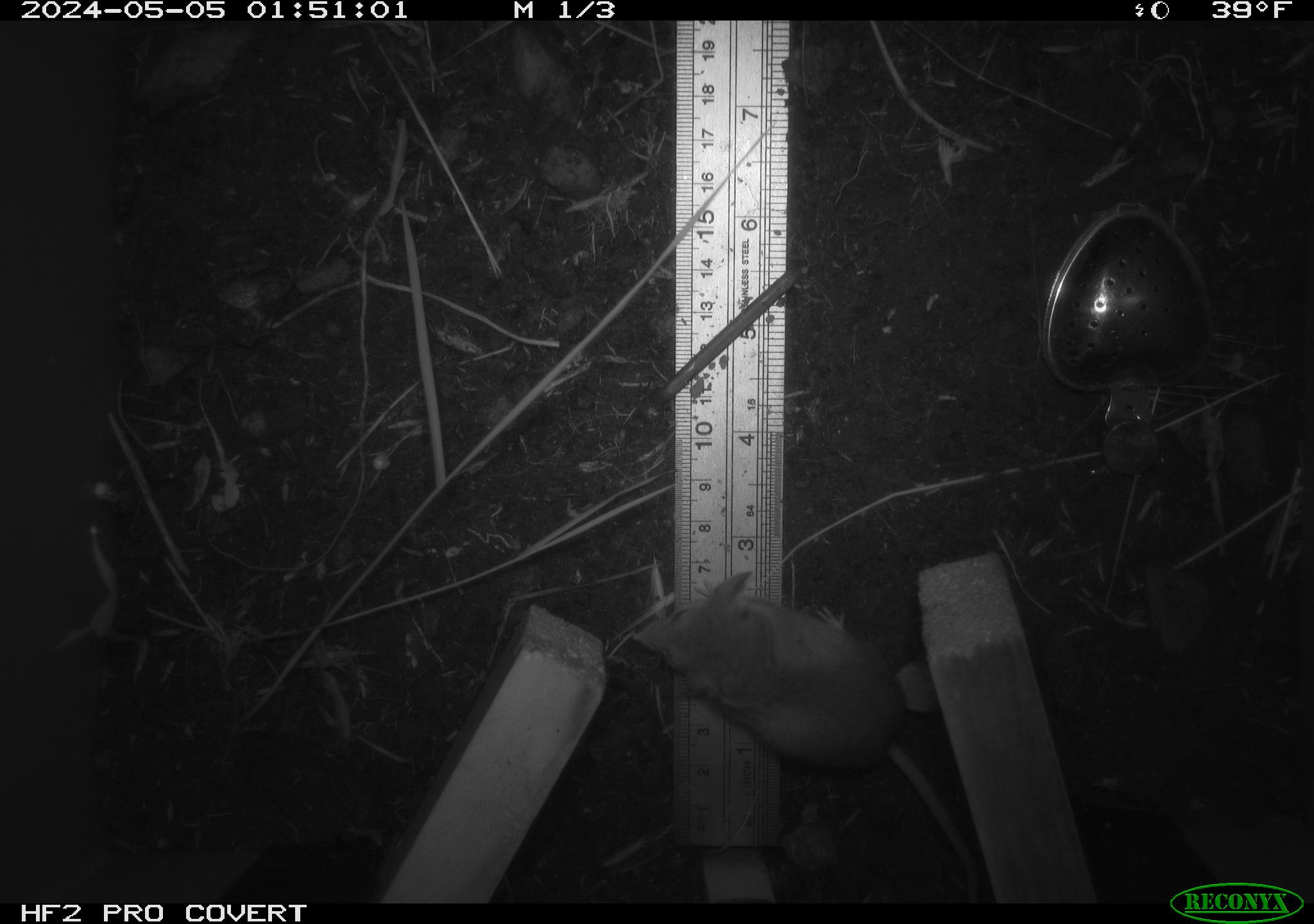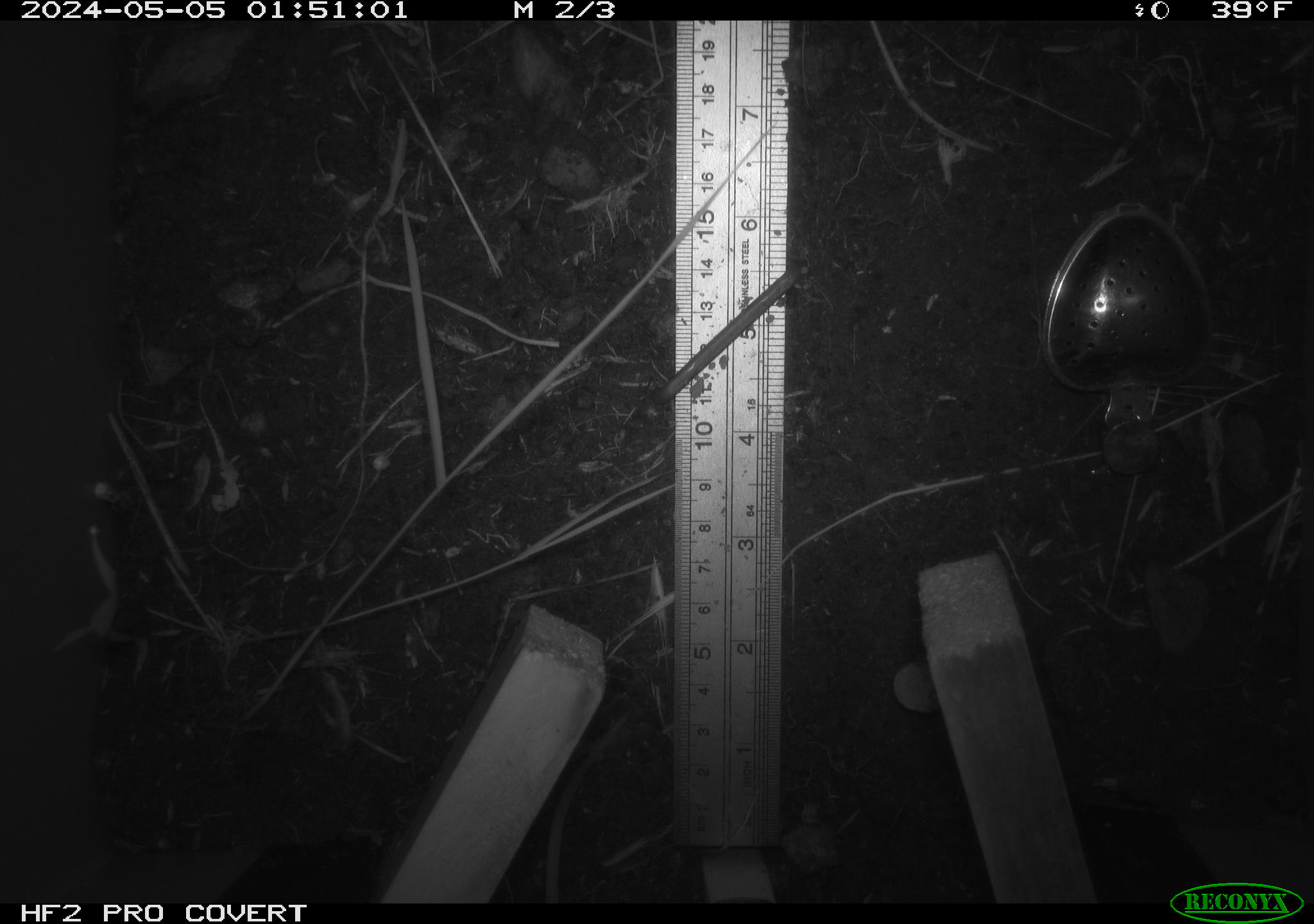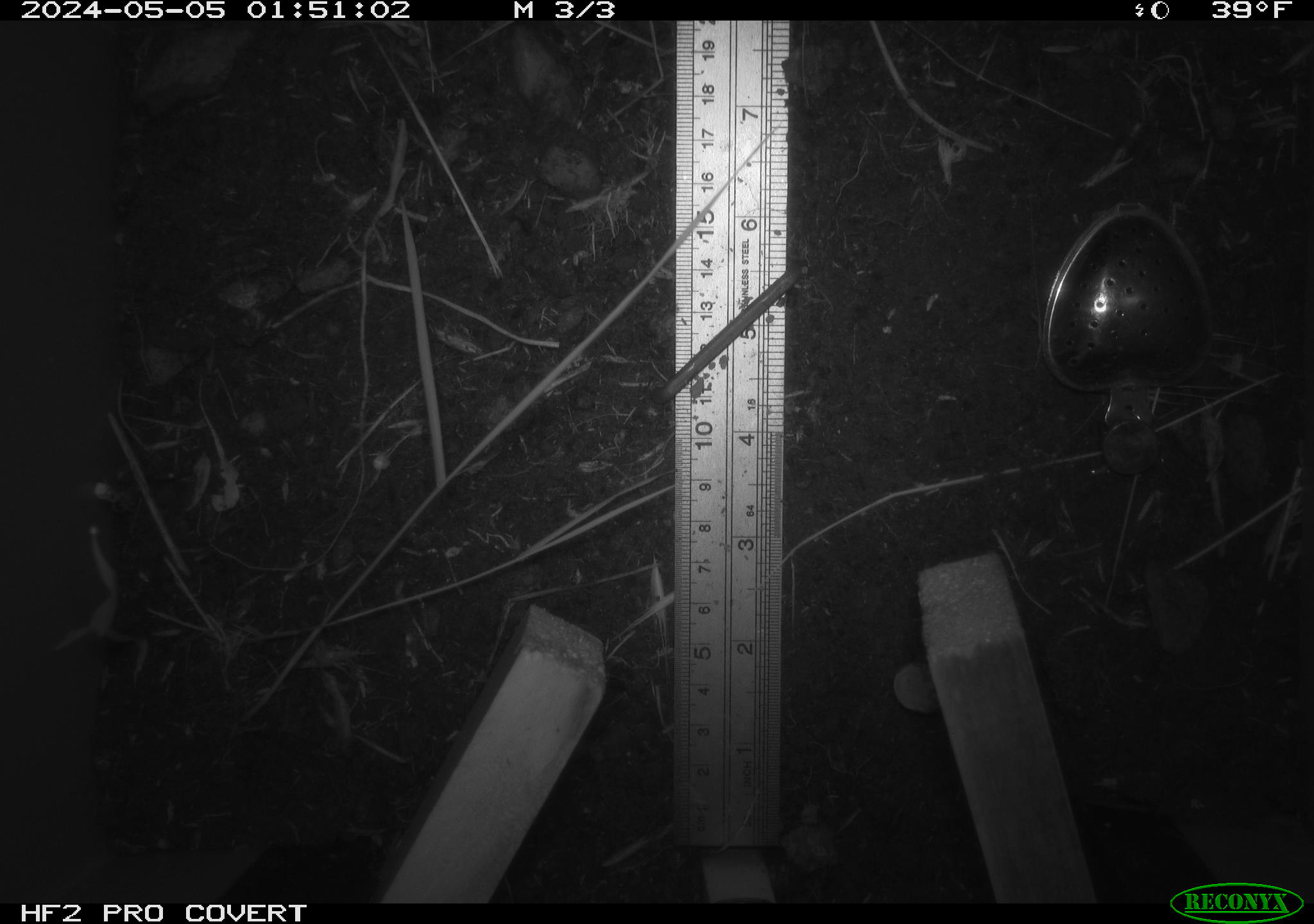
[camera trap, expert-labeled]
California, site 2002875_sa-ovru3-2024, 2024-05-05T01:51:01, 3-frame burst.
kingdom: Animalia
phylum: Chordata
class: Mammalia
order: Rodentia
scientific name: Rodentia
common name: mouse species